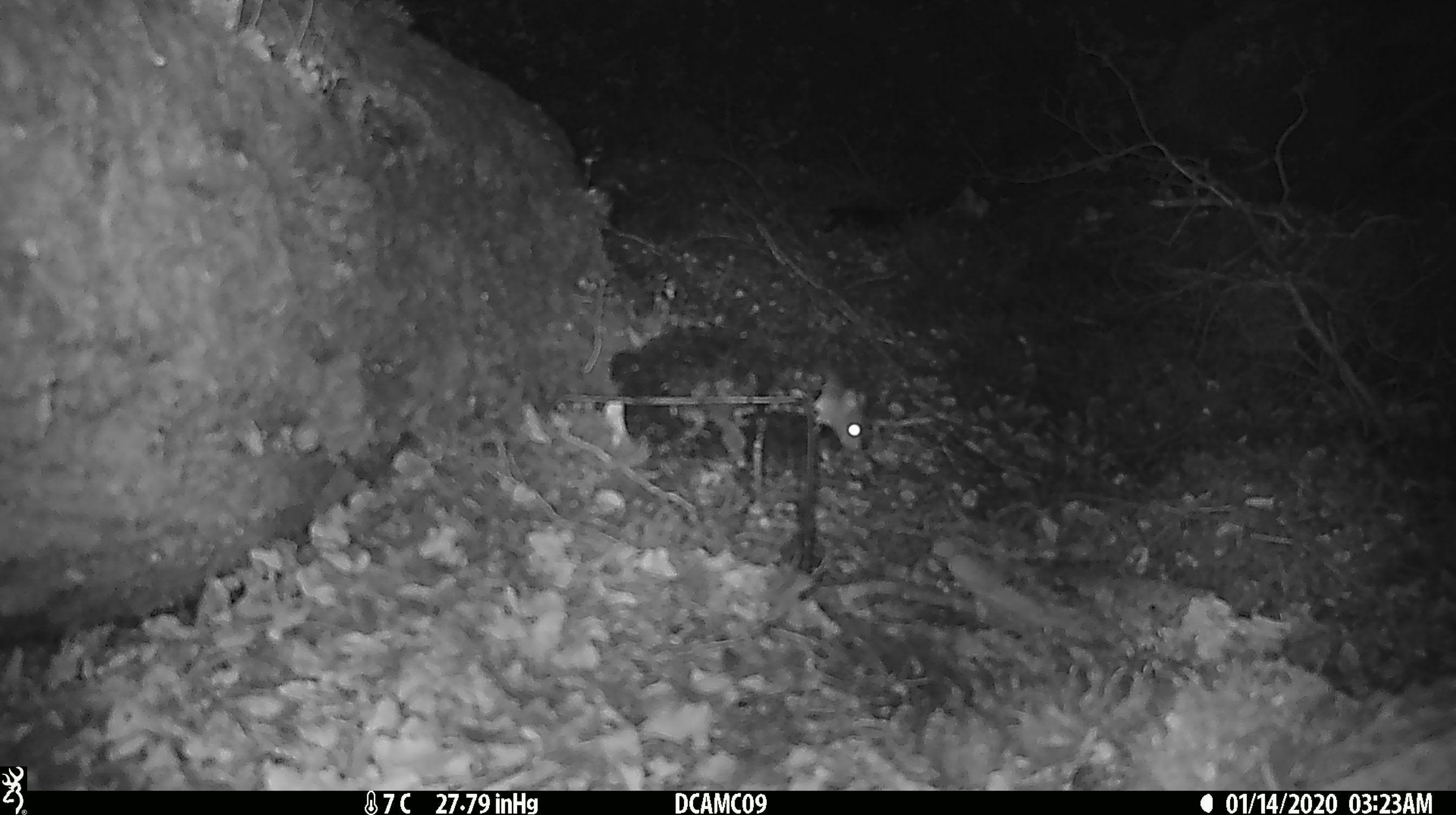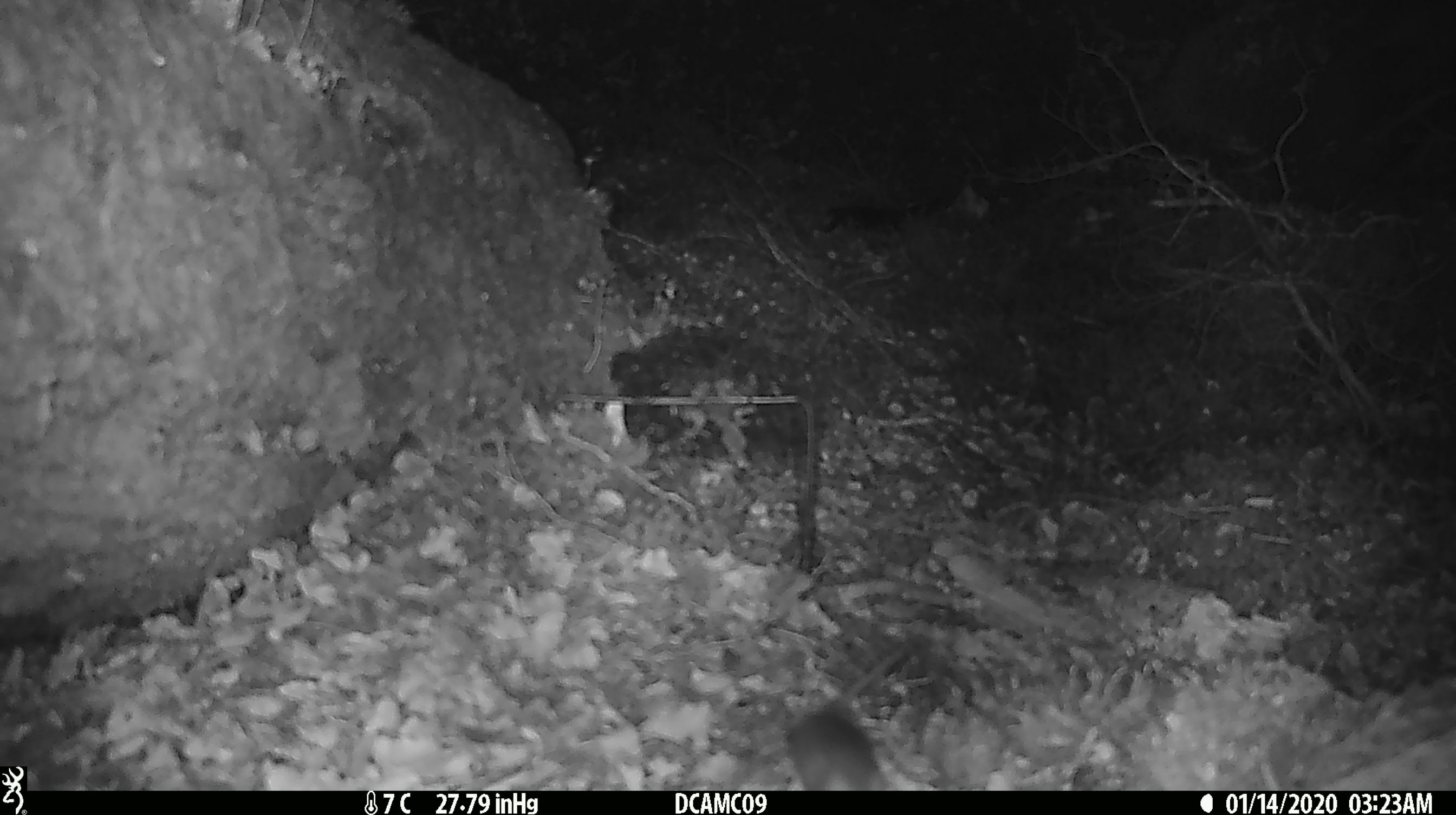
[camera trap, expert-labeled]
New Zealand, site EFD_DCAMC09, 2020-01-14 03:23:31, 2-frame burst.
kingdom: Animalia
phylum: Chordata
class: Mammalia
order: Rodentia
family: Muridae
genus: Mus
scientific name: Mus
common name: mouse